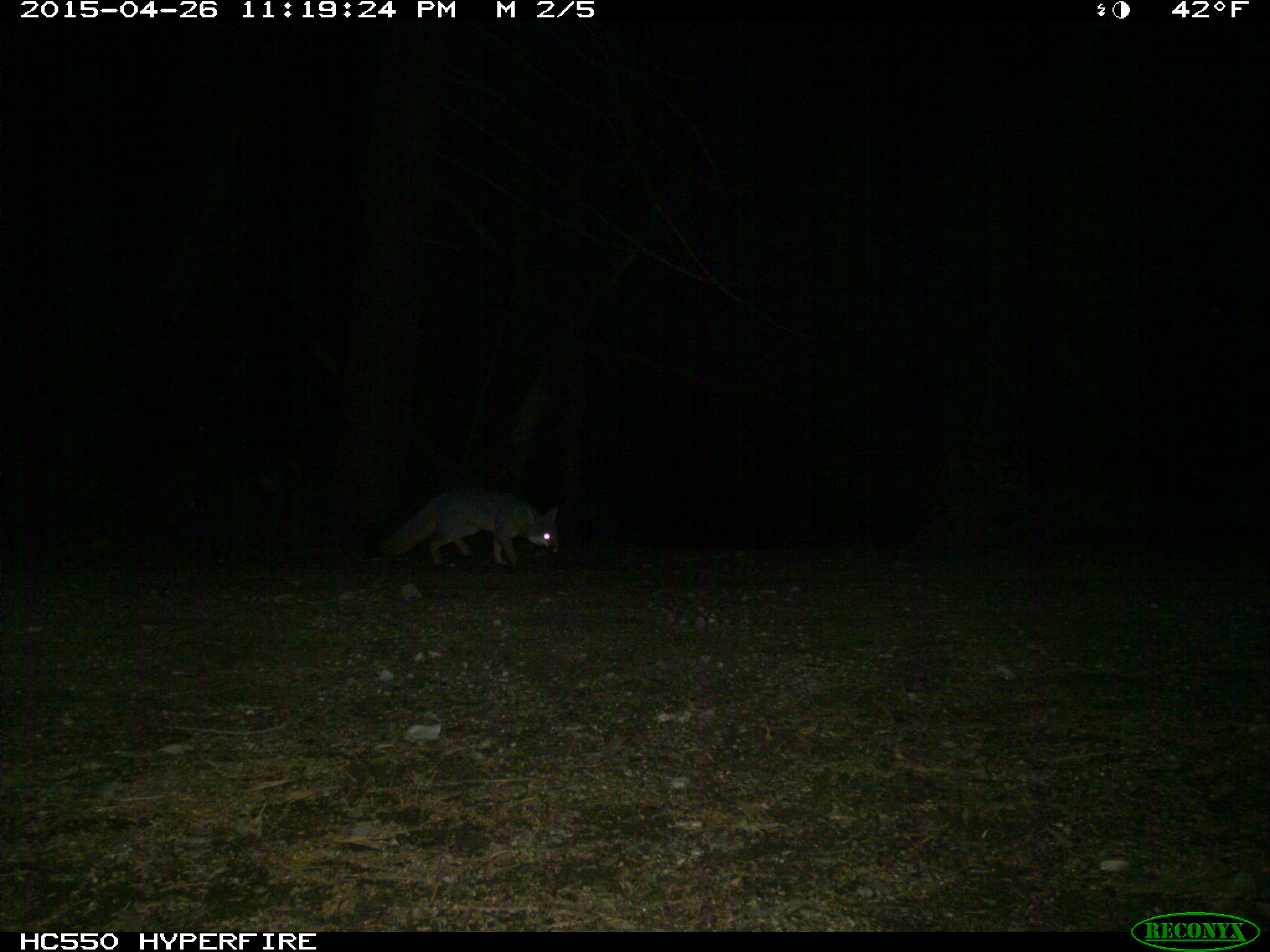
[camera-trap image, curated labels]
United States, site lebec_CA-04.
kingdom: Animalia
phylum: Chordata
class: Mammalia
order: Carnivora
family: Canidae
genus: Urocyon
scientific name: Urocyon cinereoargenteus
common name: gray fox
Urocyon cinereoargenteus (gray fox).